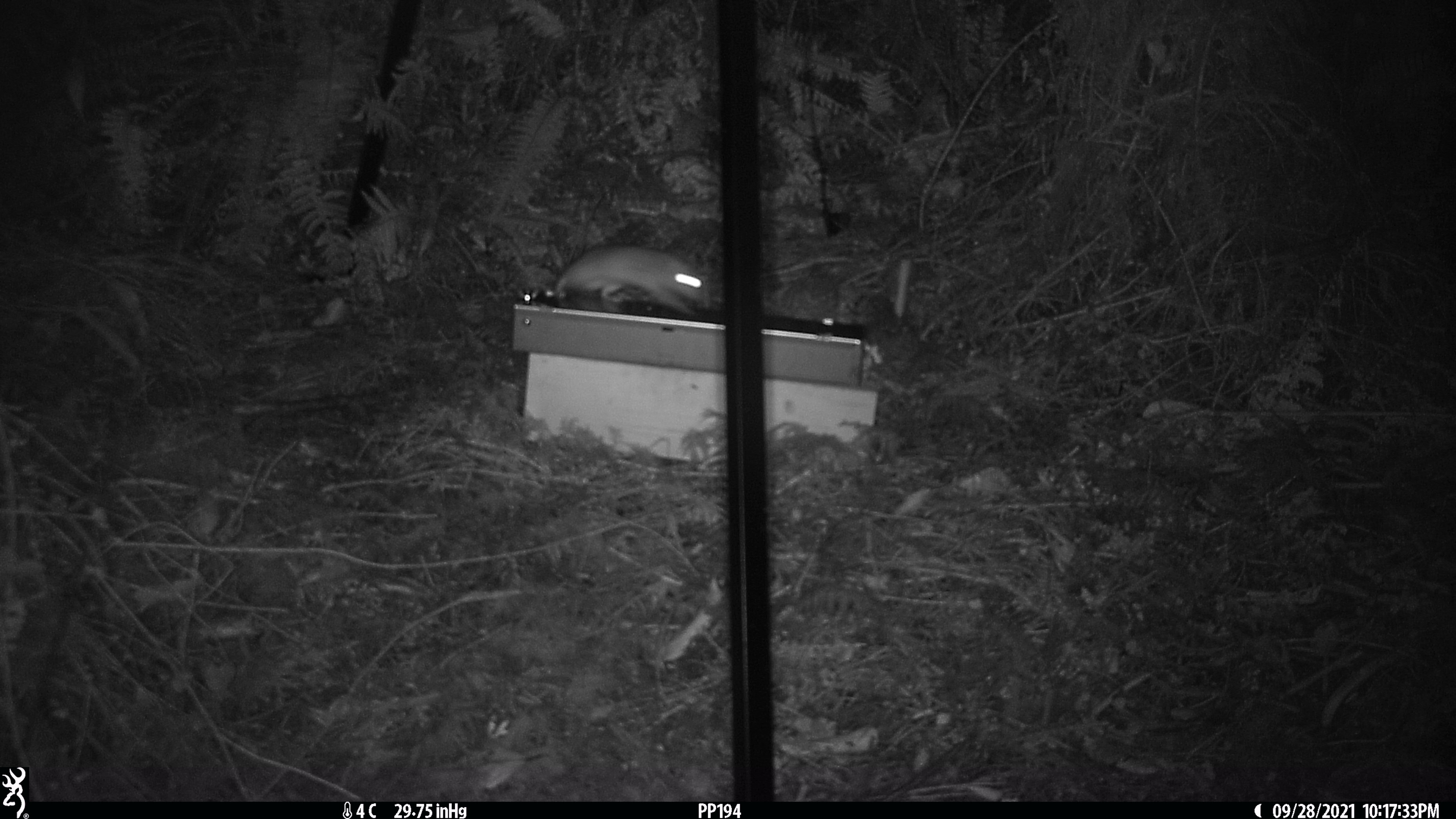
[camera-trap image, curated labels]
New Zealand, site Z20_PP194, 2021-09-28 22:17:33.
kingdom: Animalia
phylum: Chordata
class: Mammalia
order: Rodentia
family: Muridae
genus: Rattus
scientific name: Rattus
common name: rat